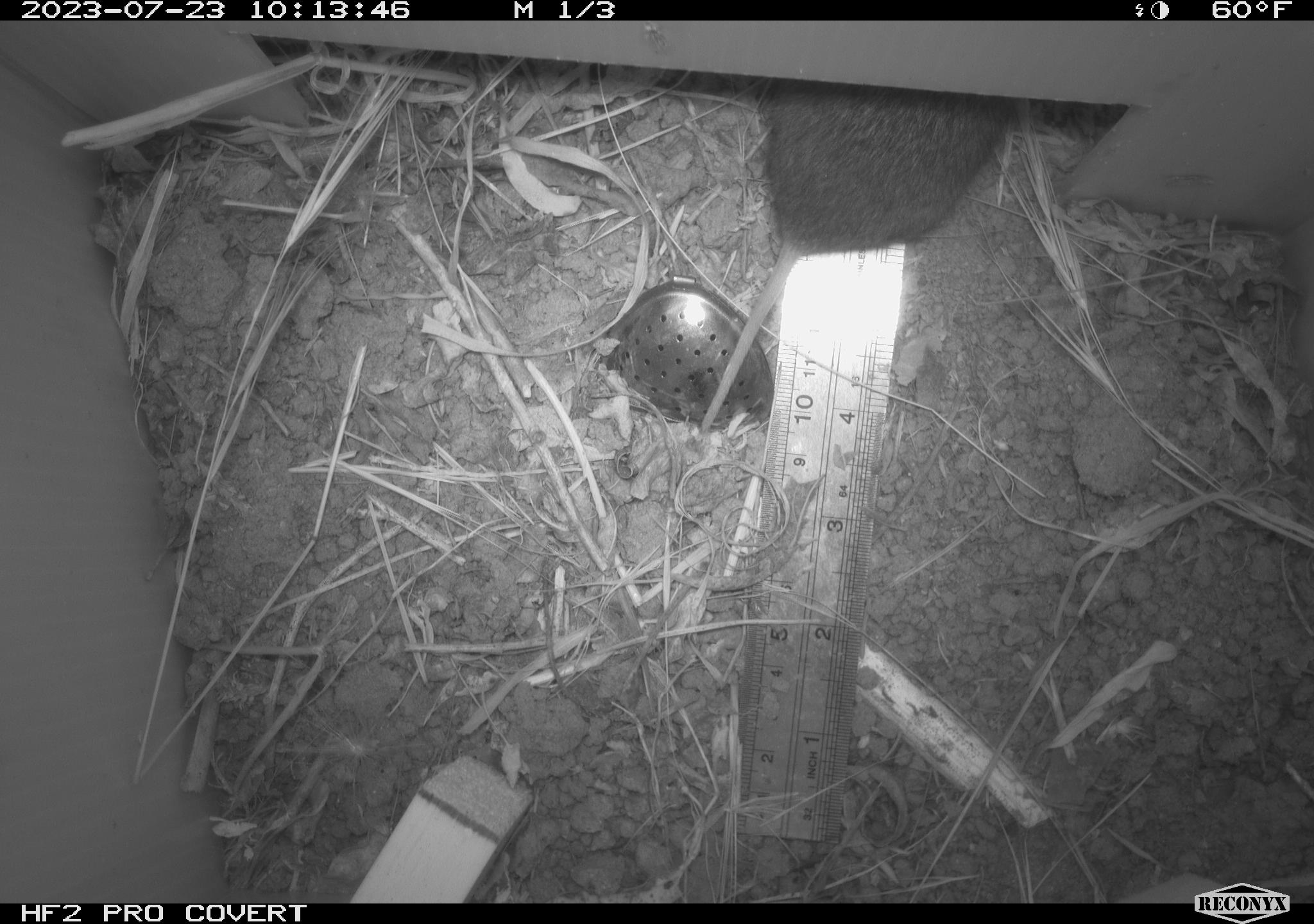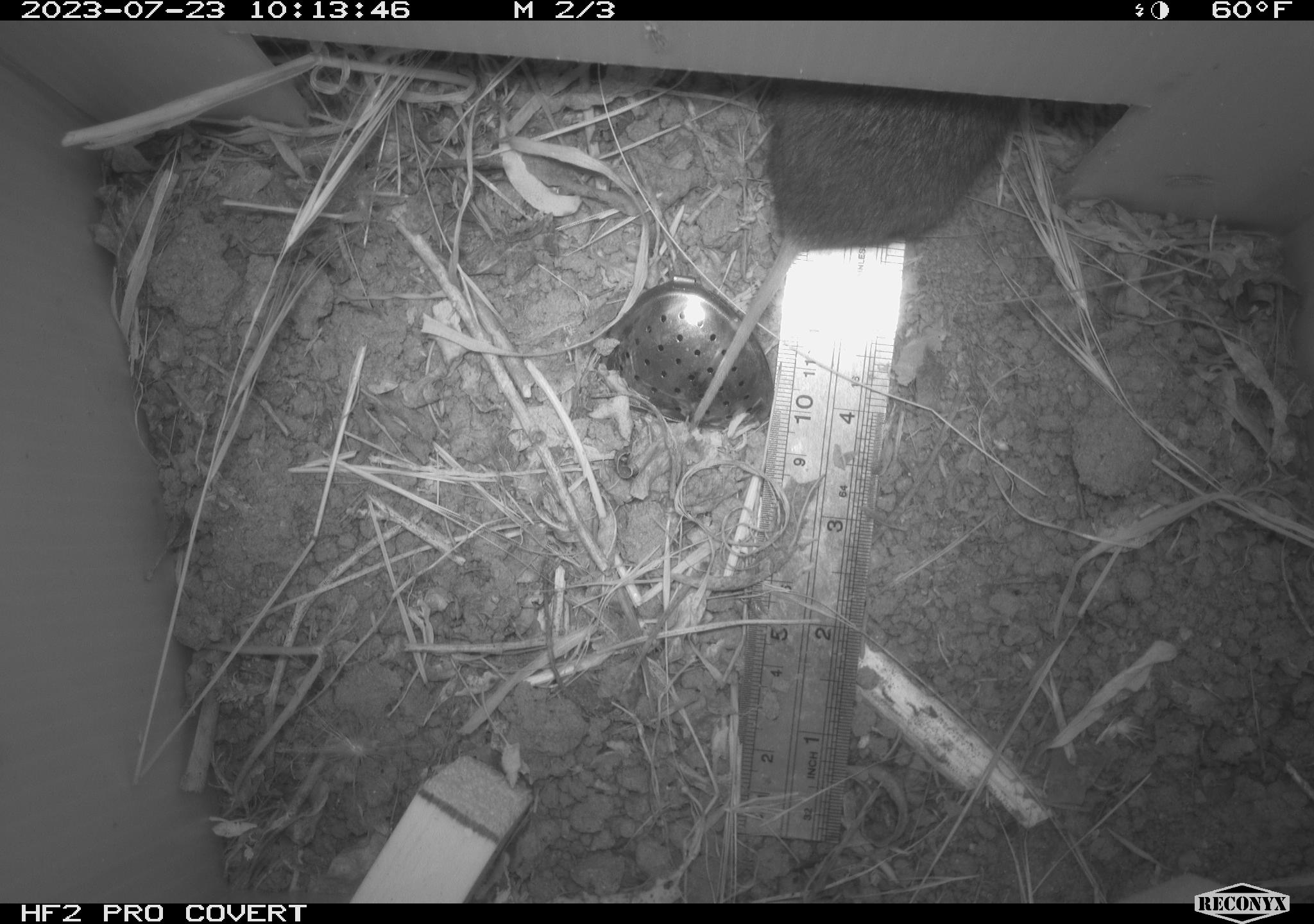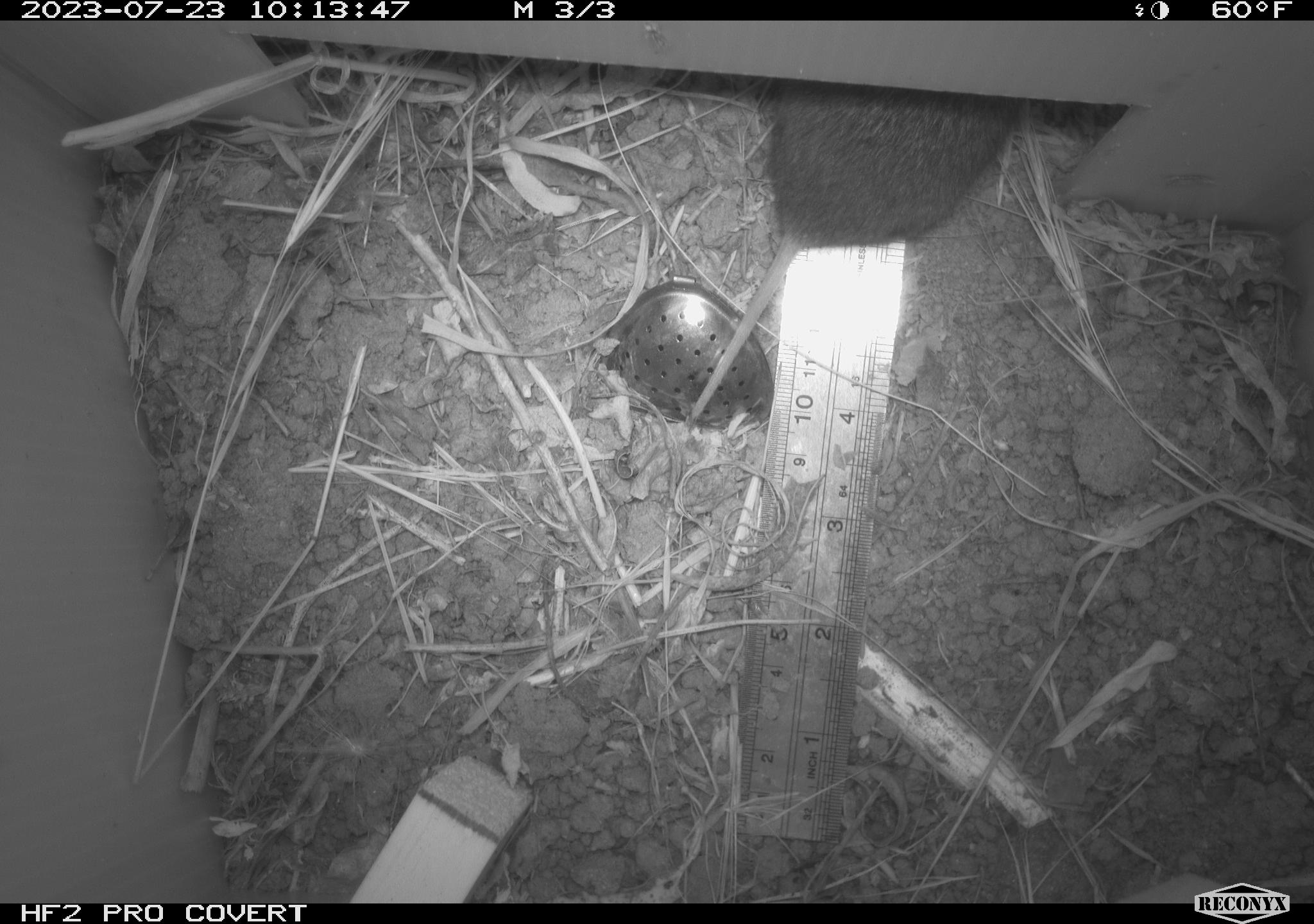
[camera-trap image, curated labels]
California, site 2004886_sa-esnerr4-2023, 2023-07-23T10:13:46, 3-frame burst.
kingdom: Animalia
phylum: Chordata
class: Mammalia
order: Rodentia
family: Cricetidae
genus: Microtus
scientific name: Microtus californicus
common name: california vole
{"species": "california vole (Microtus californicus)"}